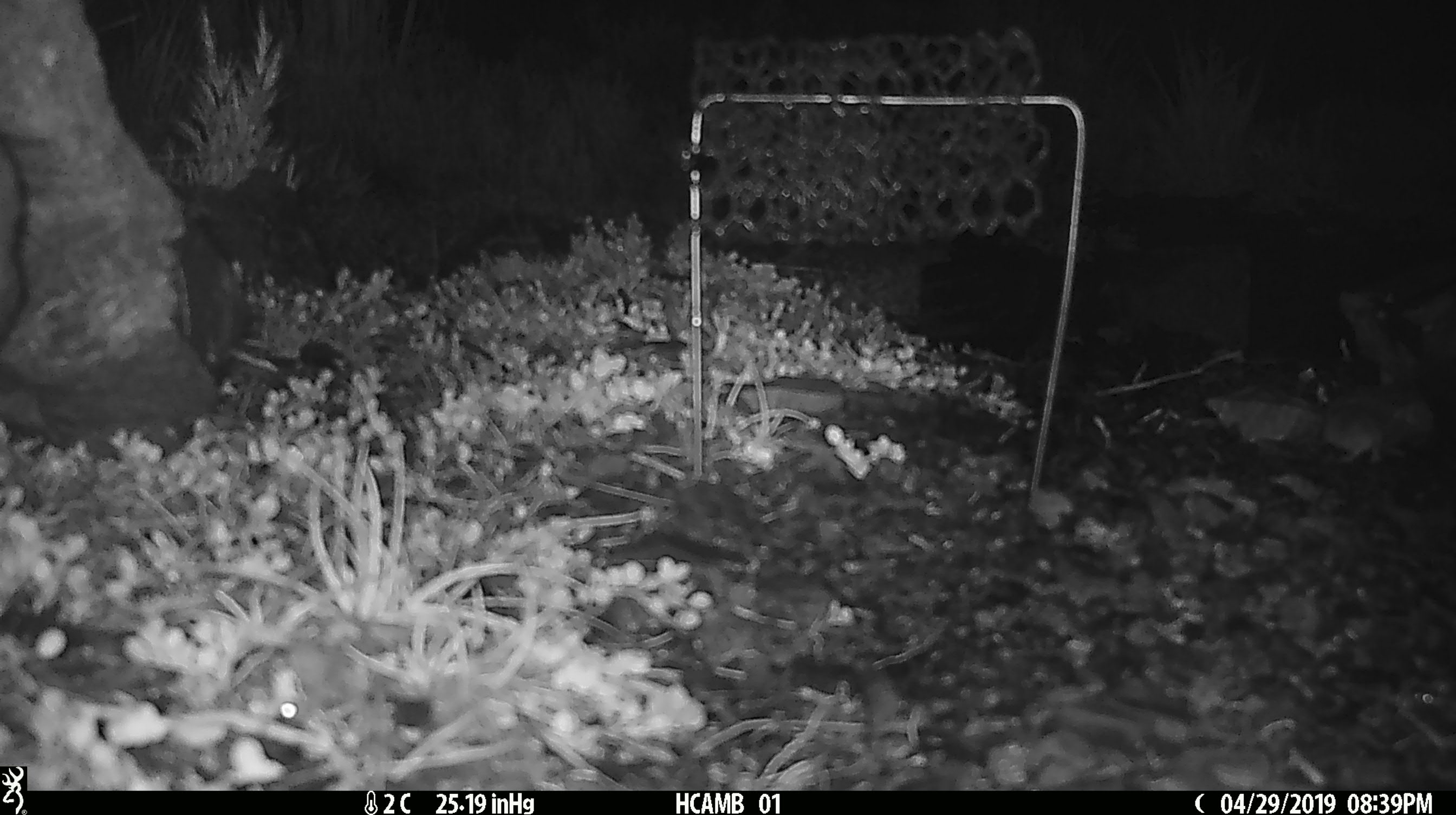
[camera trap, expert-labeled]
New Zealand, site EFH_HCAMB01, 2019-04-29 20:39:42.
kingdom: Animalia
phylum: Chordata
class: Mammalia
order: Rodentia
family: Muridae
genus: Mus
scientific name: Mus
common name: mouse